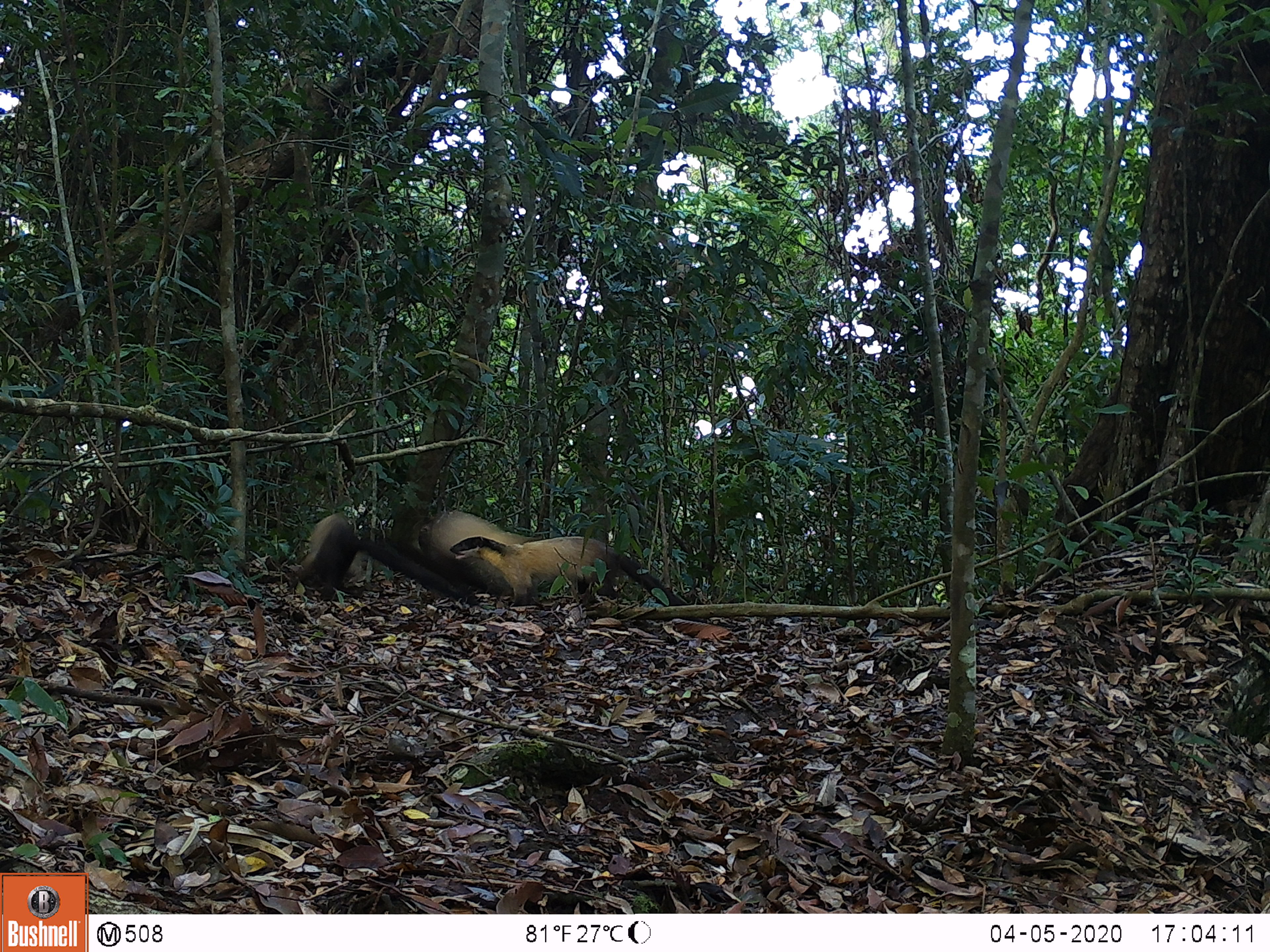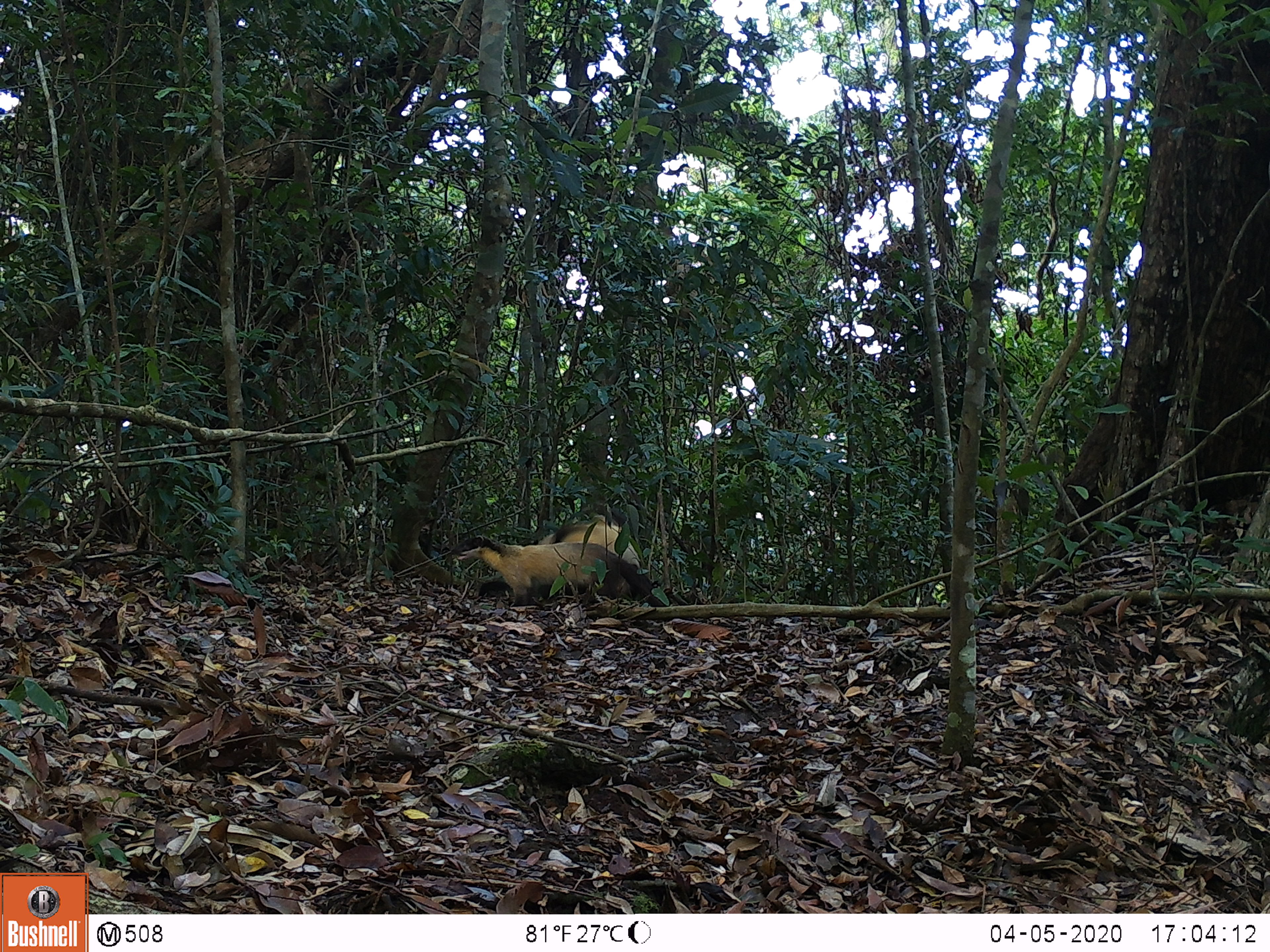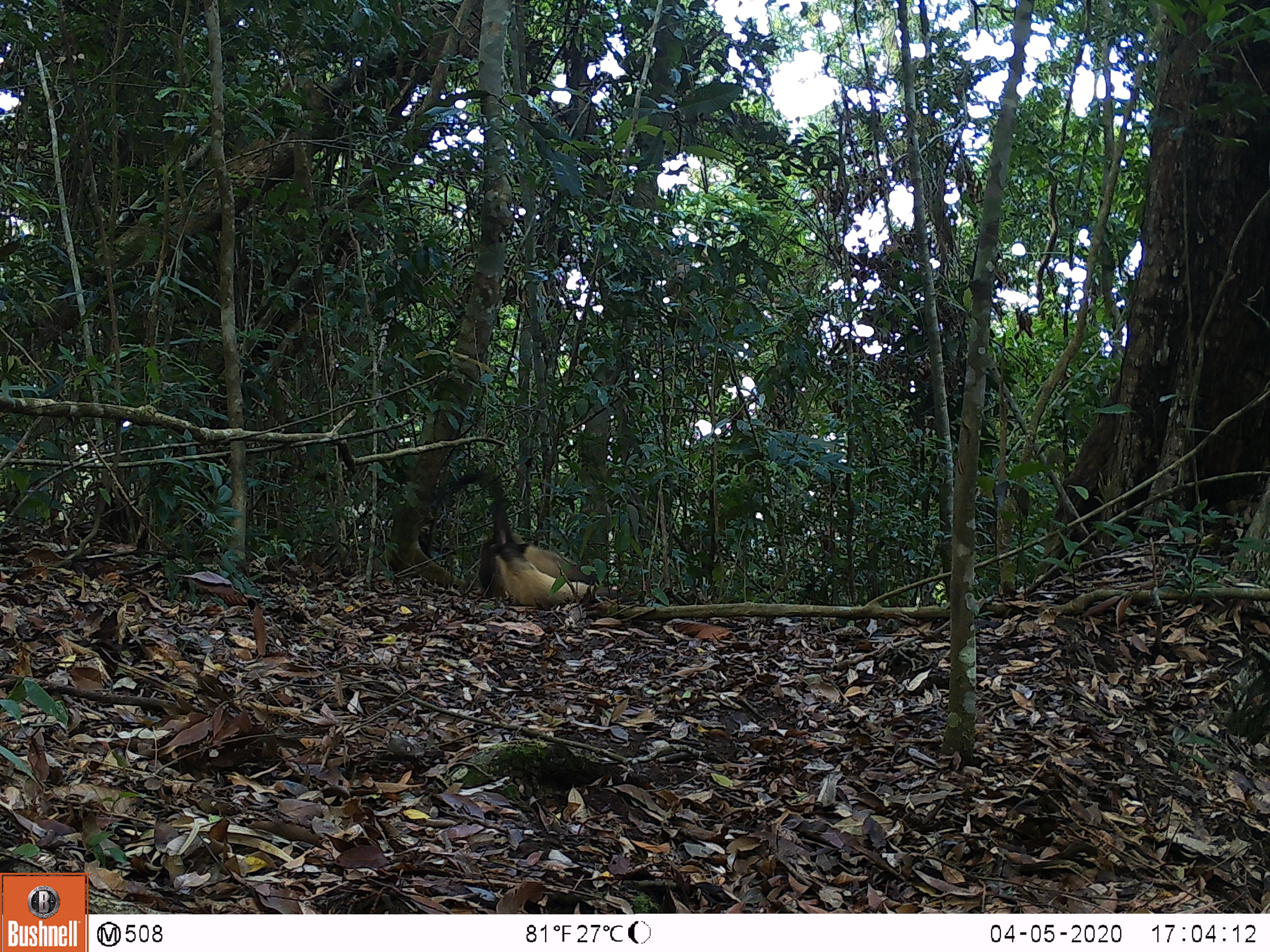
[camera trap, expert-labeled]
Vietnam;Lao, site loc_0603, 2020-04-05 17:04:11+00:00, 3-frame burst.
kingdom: Animalia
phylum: Chordata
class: Mammalia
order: Carnivora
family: Mustelidae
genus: Martes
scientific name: Martes flavigula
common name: yellow-throated marten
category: yellow throated marten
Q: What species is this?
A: Yellow throated marten (yellow-throated marten) (Martes flavigula).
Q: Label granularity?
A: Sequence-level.